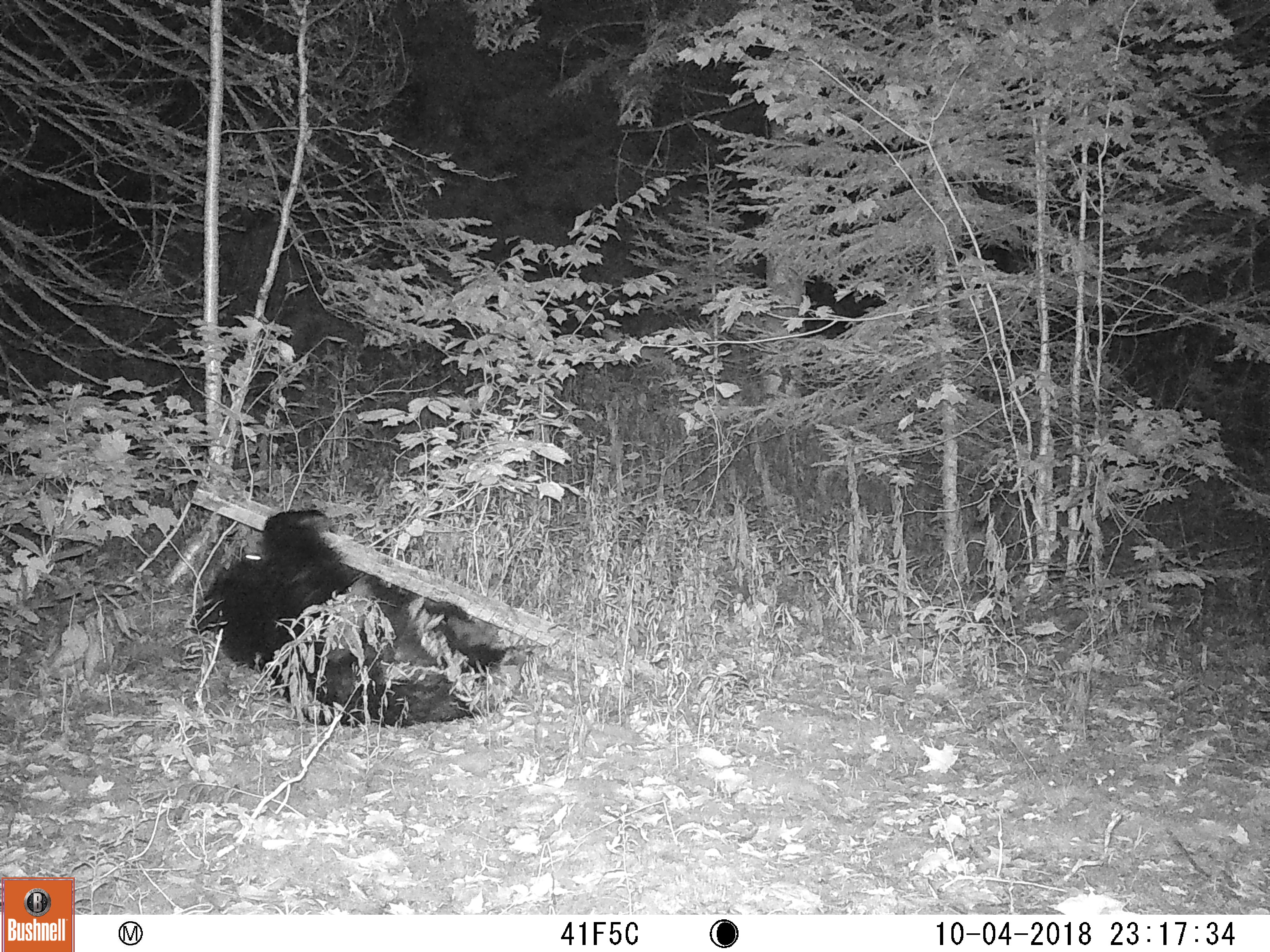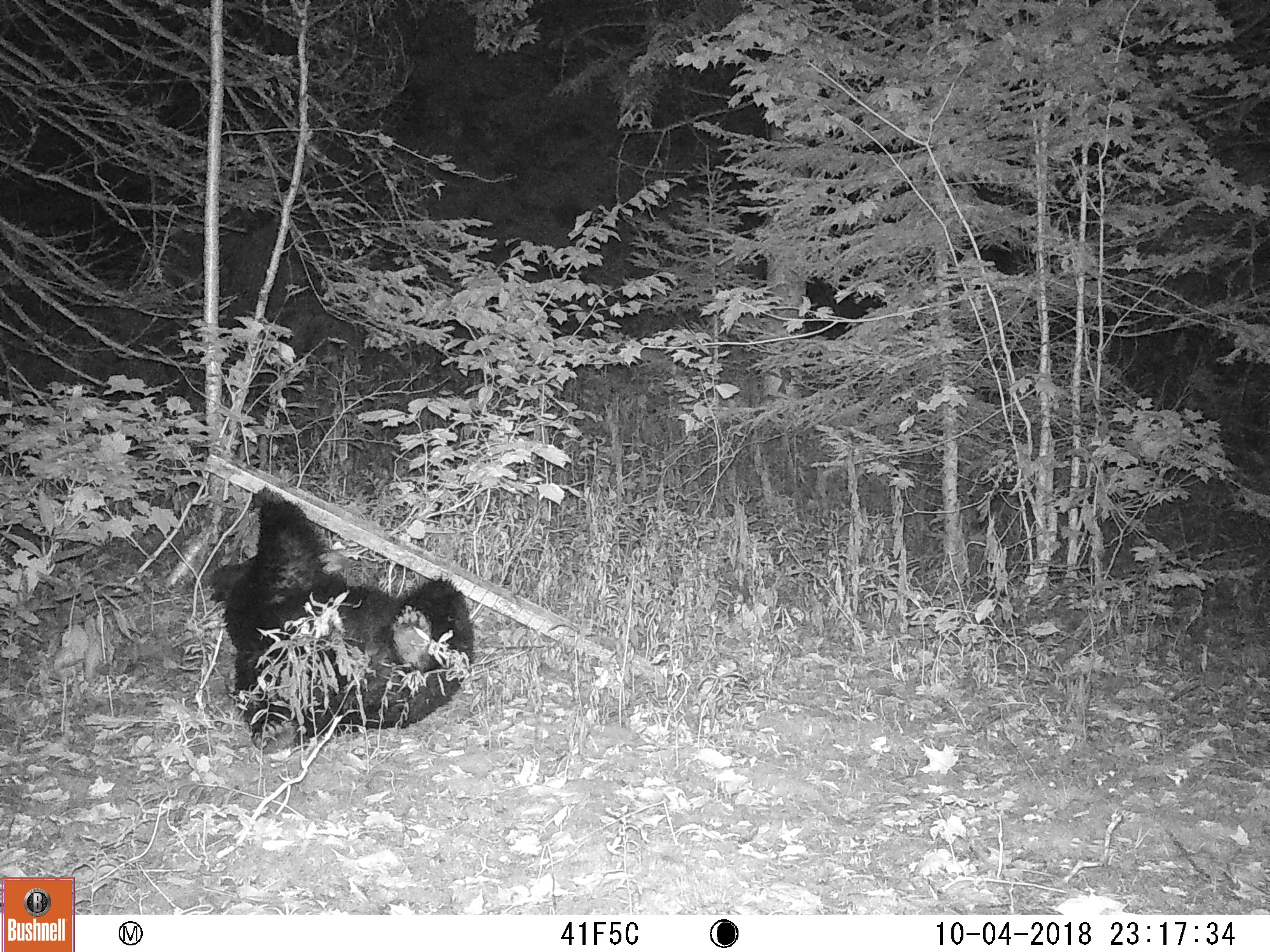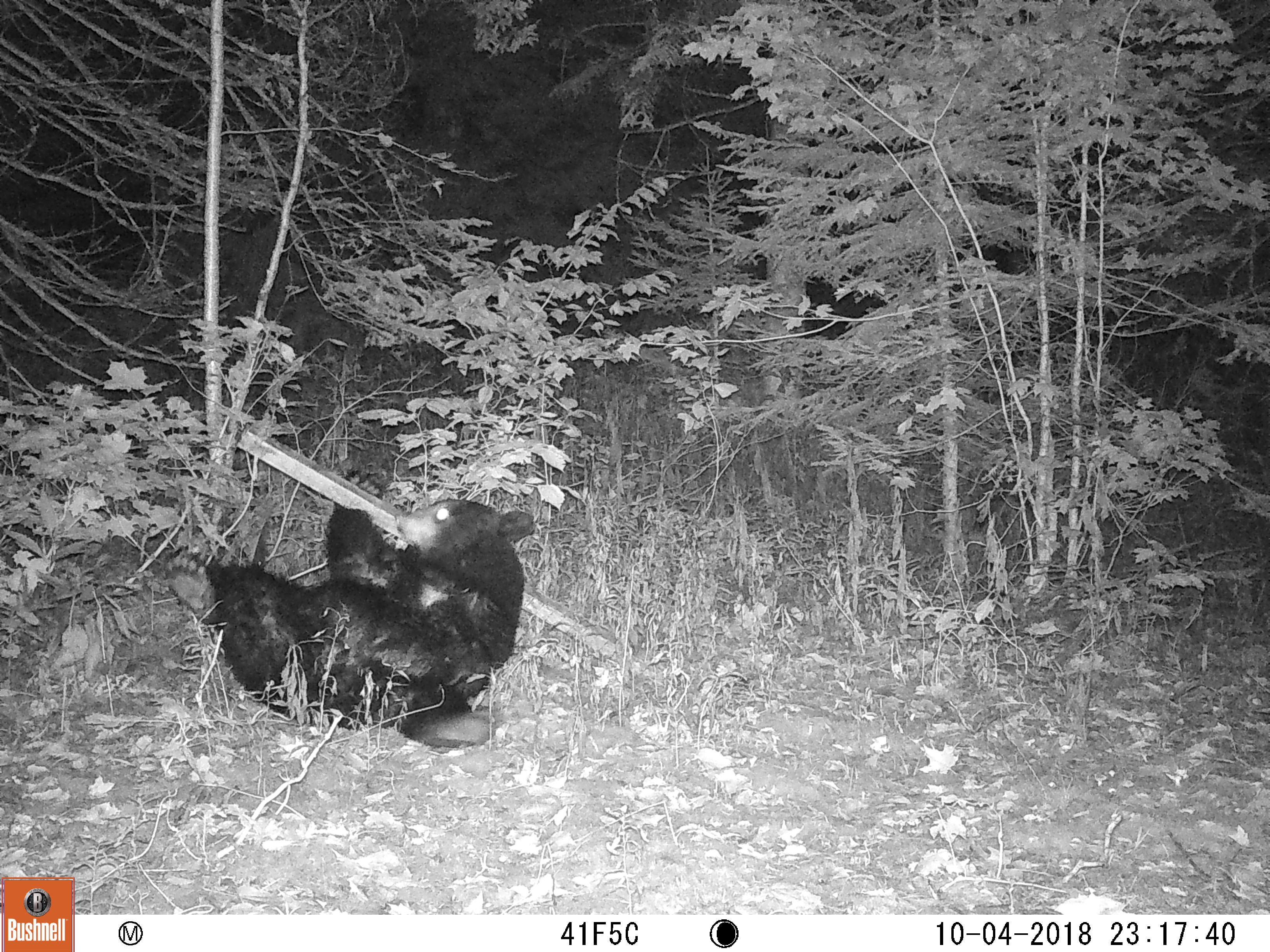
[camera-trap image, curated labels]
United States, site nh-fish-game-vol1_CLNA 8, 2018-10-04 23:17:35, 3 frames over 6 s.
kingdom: Animalia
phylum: Chordata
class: Mammalia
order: Carnivora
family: Ursidae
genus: Ursus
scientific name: Ursus americanus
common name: black bear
Black bear (Ursus americanus).